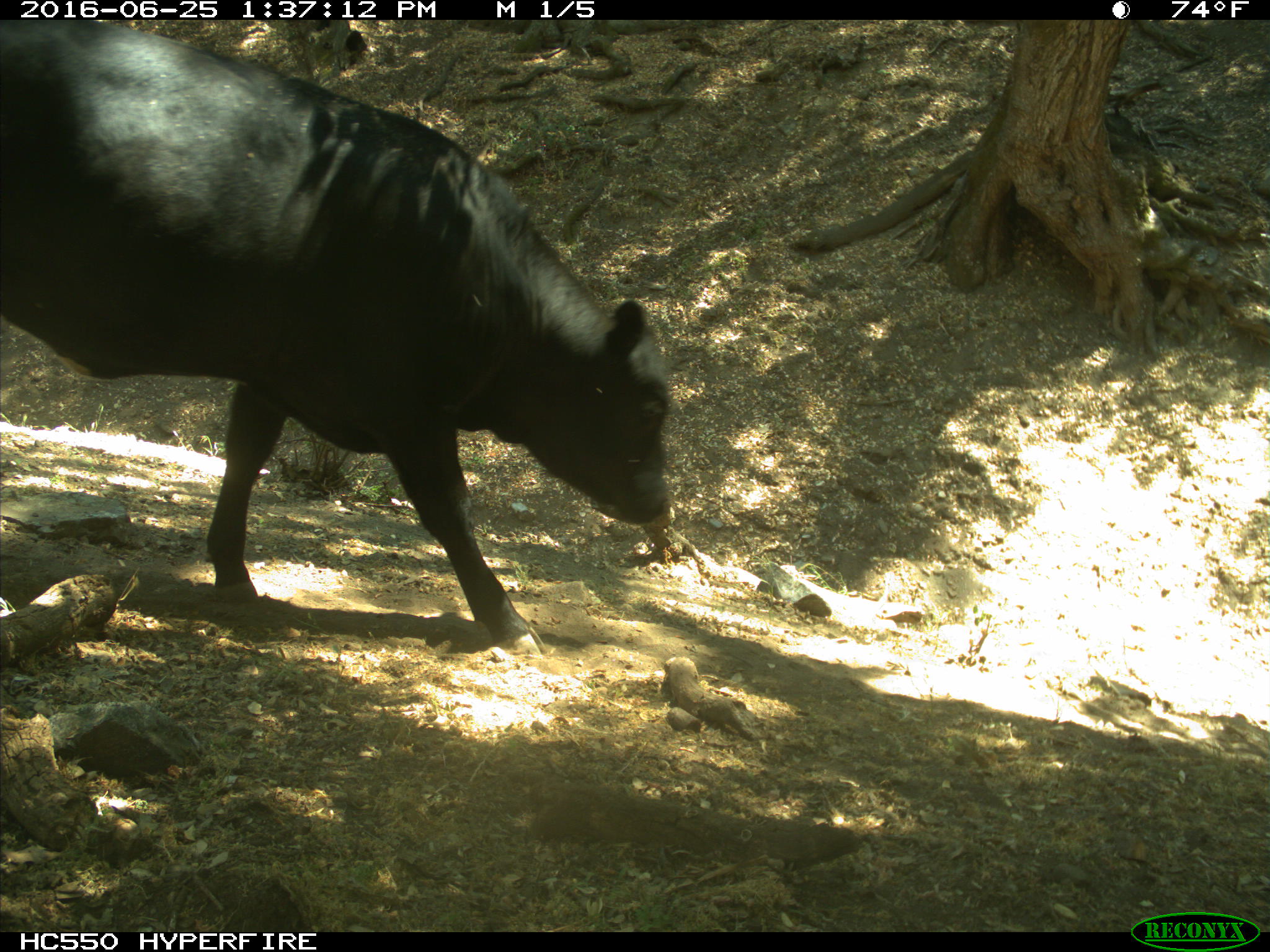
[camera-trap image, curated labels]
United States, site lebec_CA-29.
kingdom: Animalia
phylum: Chordata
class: Mammalia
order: Artiodactyla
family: Bovidae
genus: Bos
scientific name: Bos taurus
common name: domestic cow